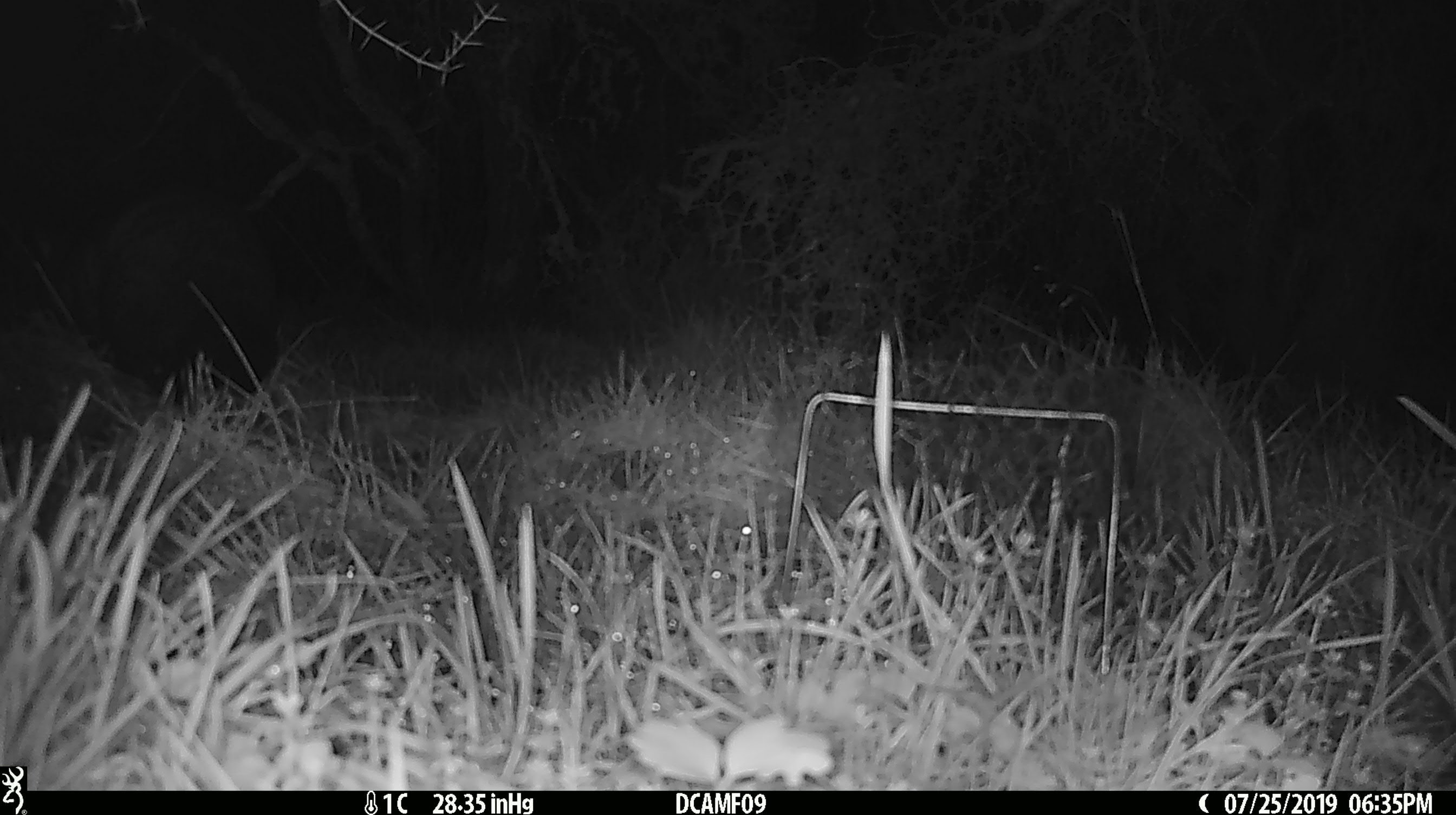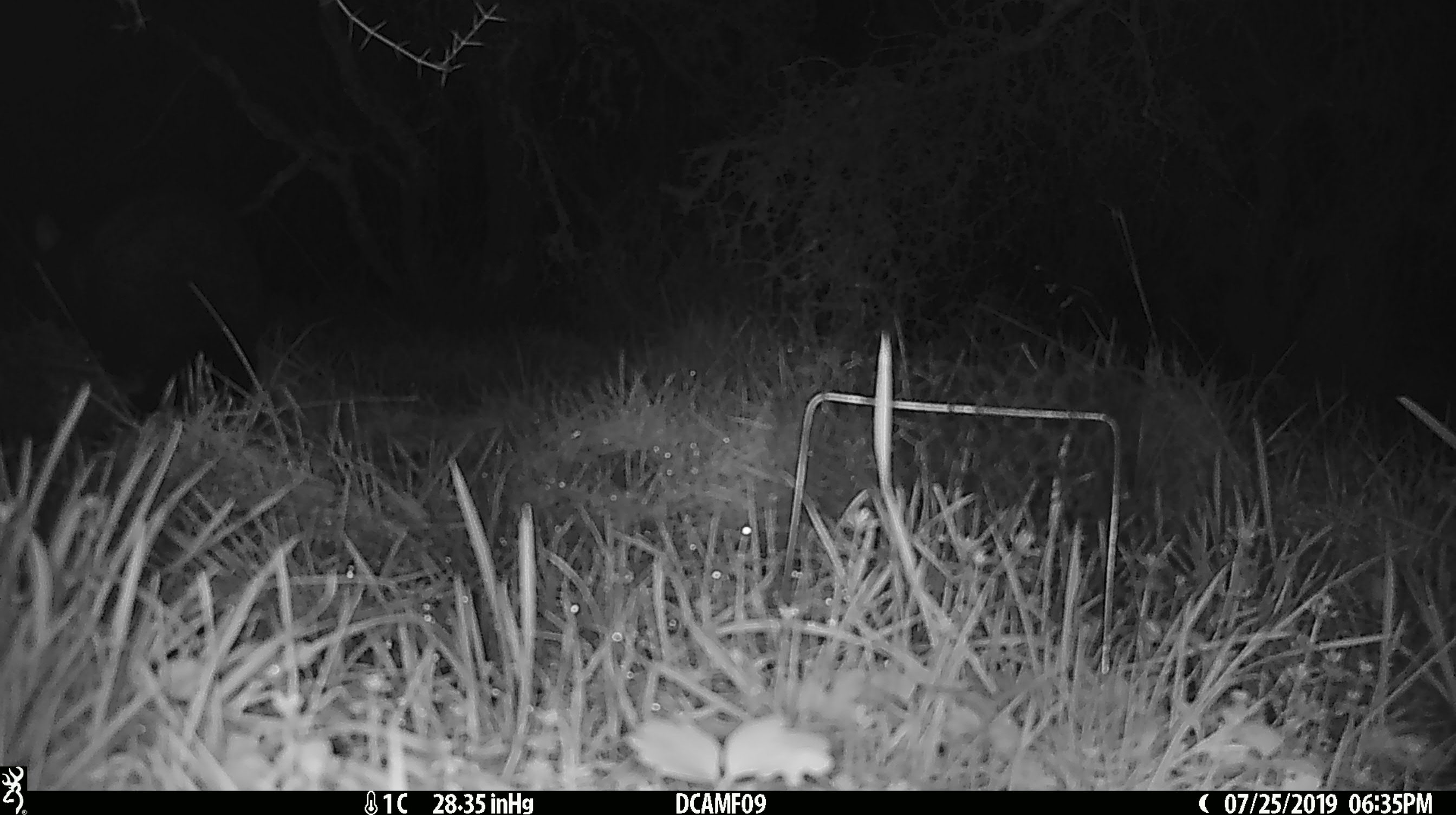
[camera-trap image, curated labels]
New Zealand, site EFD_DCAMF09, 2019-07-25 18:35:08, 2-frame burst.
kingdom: Animalia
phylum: Chordata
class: Mammalia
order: Diprotodontia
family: Phalangeridae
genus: Trichosurus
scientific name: Trichosurus vulpecula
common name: common brushtail possum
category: possum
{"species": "possum (common brushtail possum) (Trichosurus vulpecula)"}